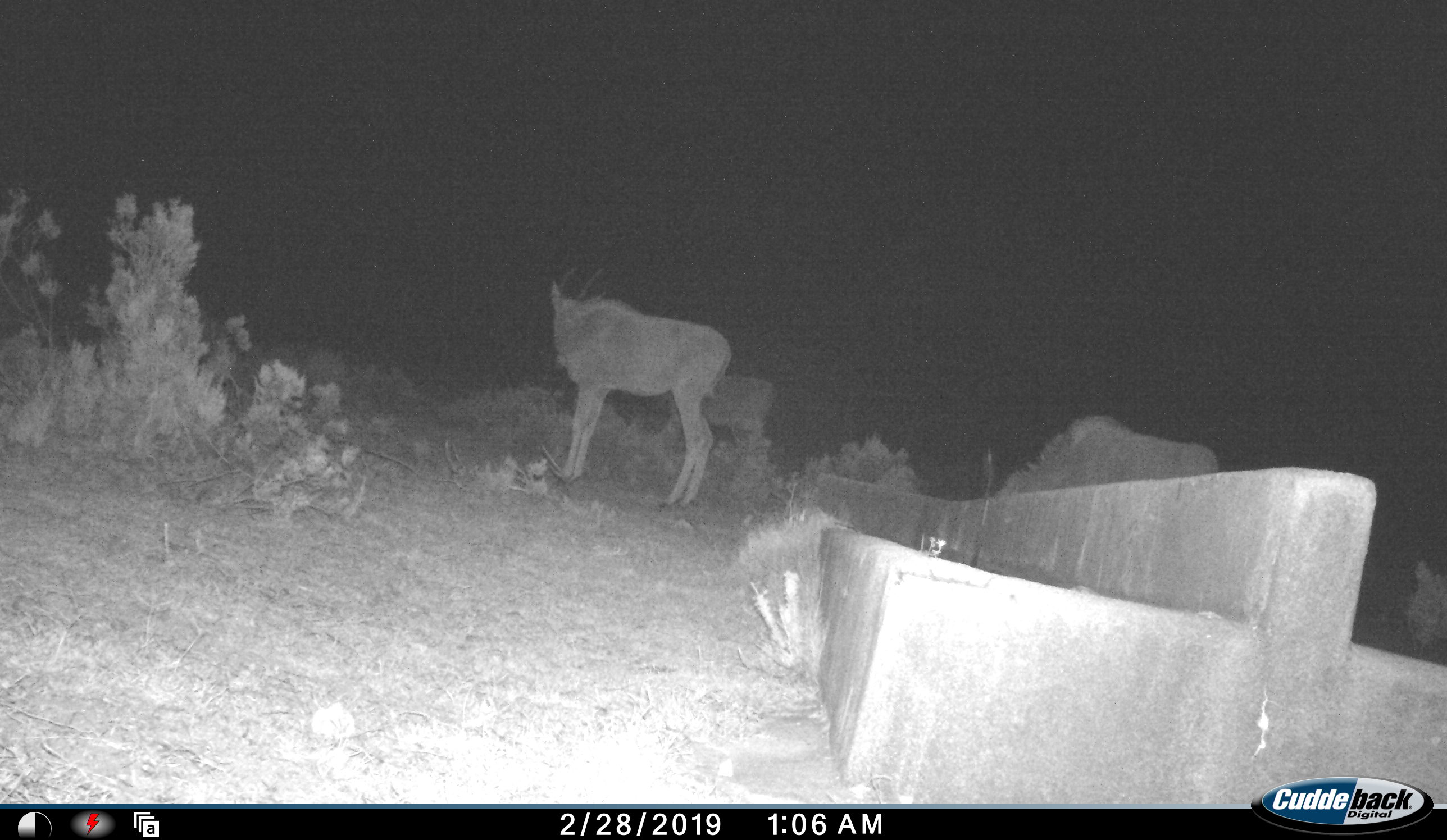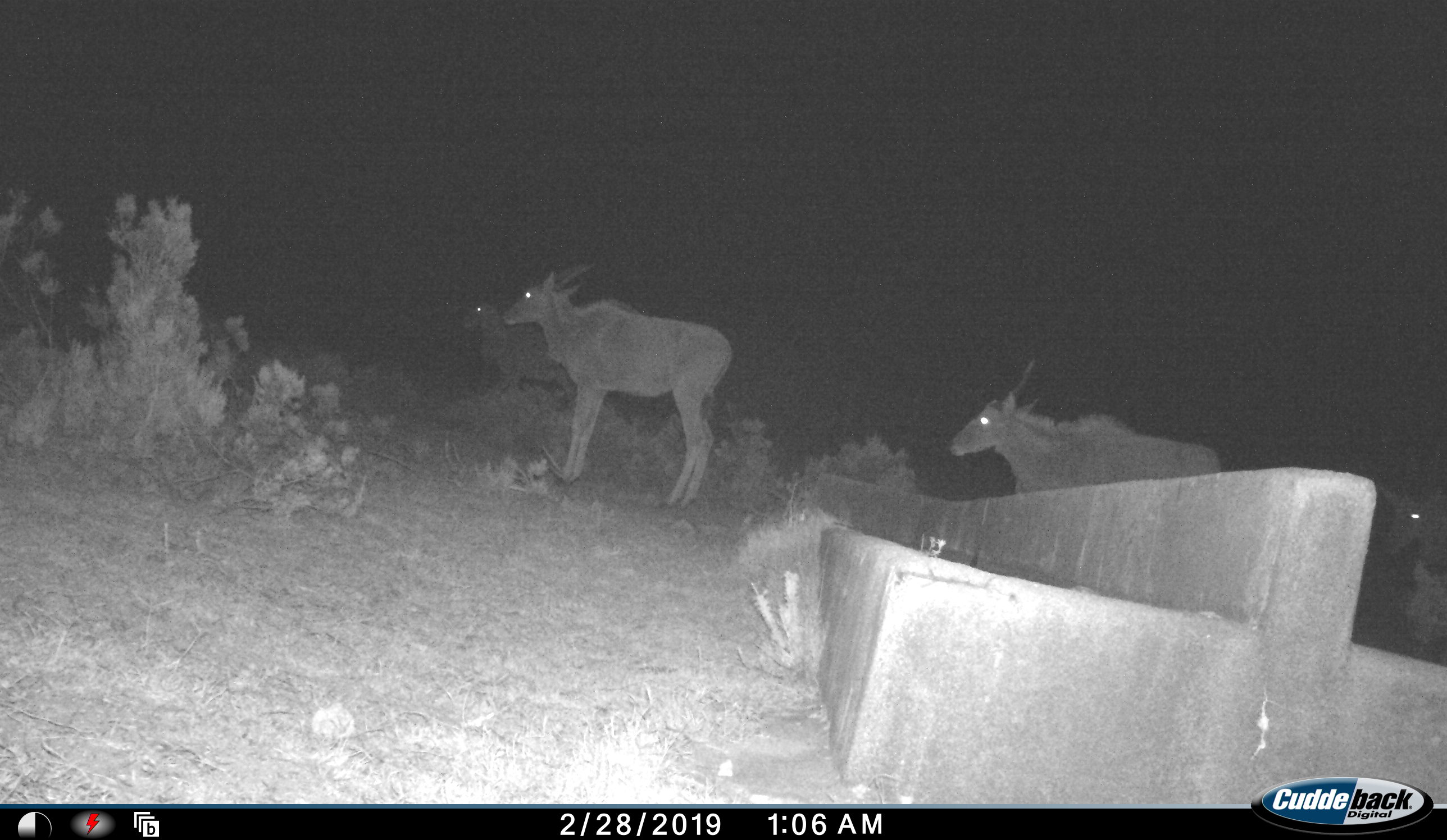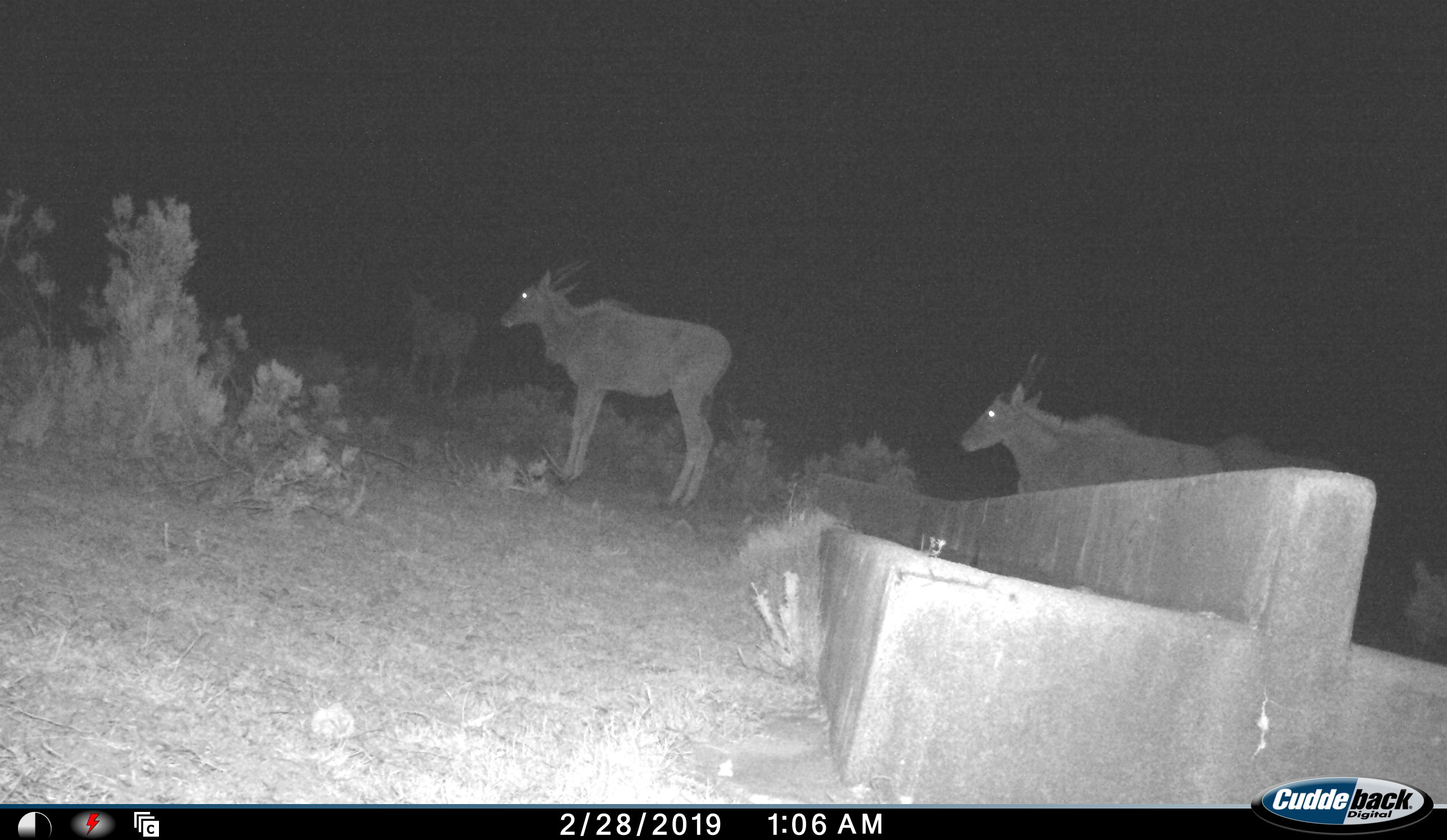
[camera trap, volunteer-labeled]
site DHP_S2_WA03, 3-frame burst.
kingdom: Animalia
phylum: Chordata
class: Mammalia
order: Artiodactyla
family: Bovidae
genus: Tragelaphus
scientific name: Tragelaphus oryx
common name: eland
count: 4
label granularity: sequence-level